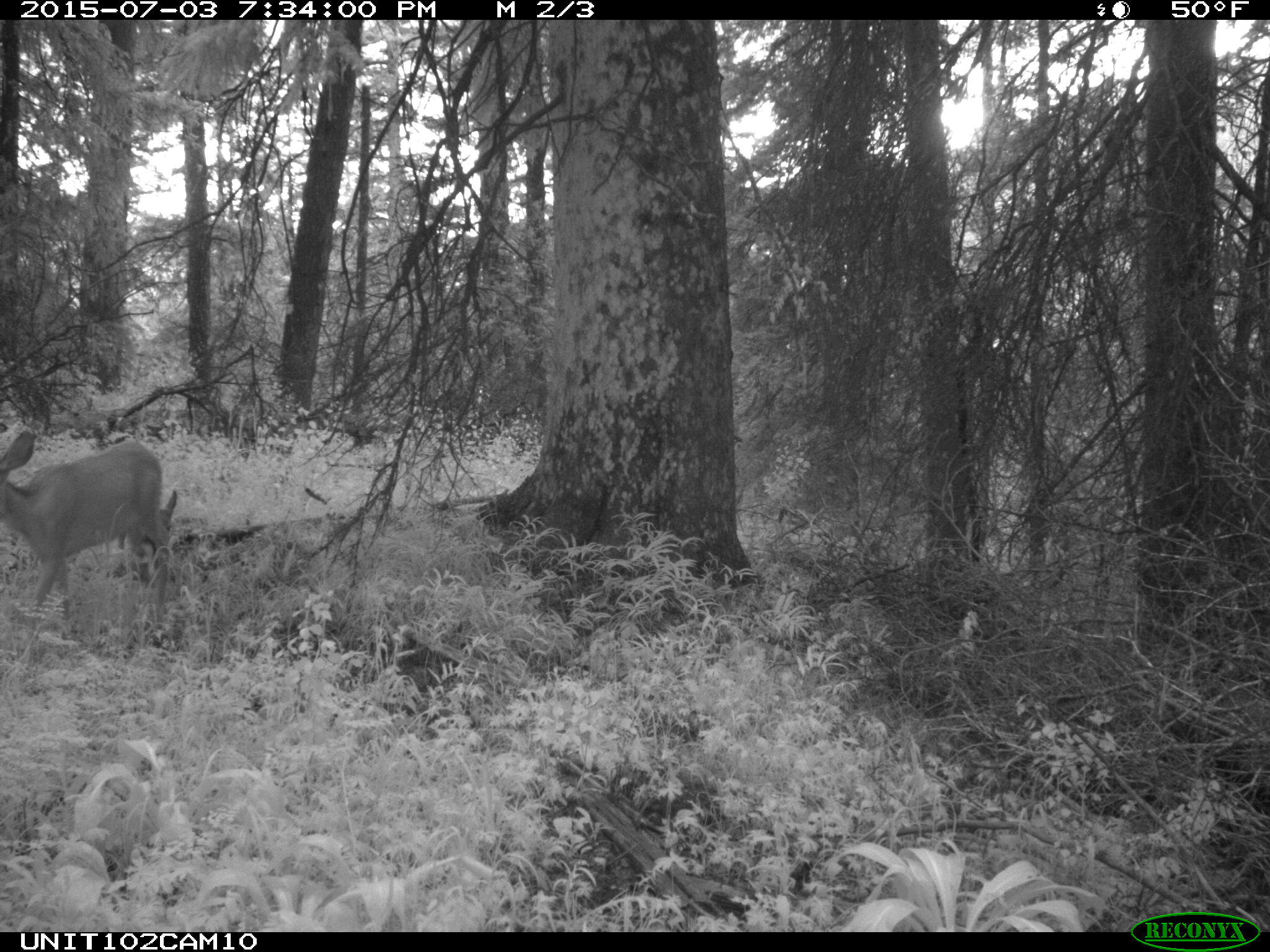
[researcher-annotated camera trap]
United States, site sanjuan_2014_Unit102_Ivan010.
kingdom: Animalia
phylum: Chordata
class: Mammalia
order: Artiodactyla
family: Cervidae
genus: Odocoileus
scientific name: Odocoileus hemionus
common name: mule deer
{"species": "Odocoileus hemionus (mule deer)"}